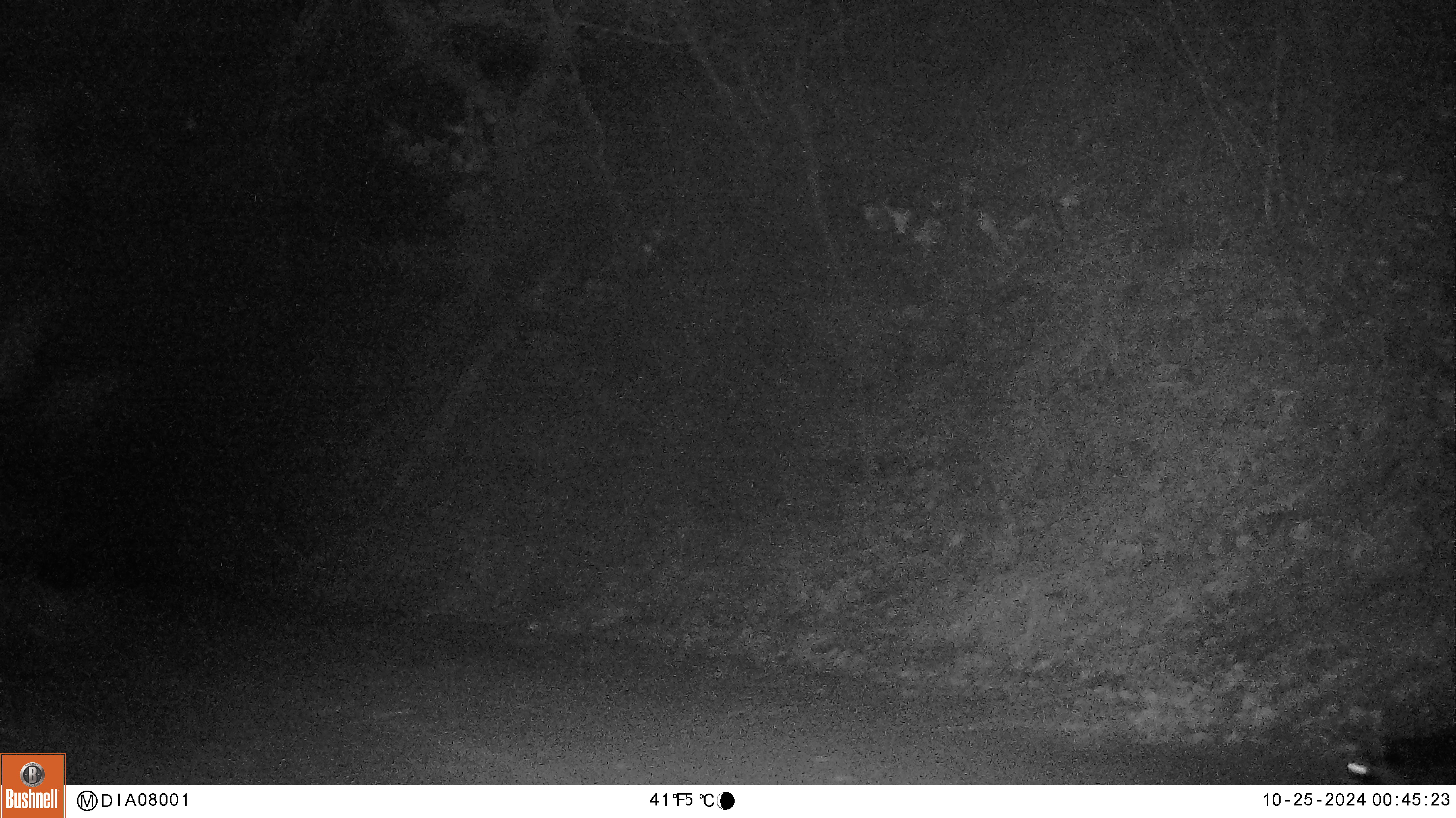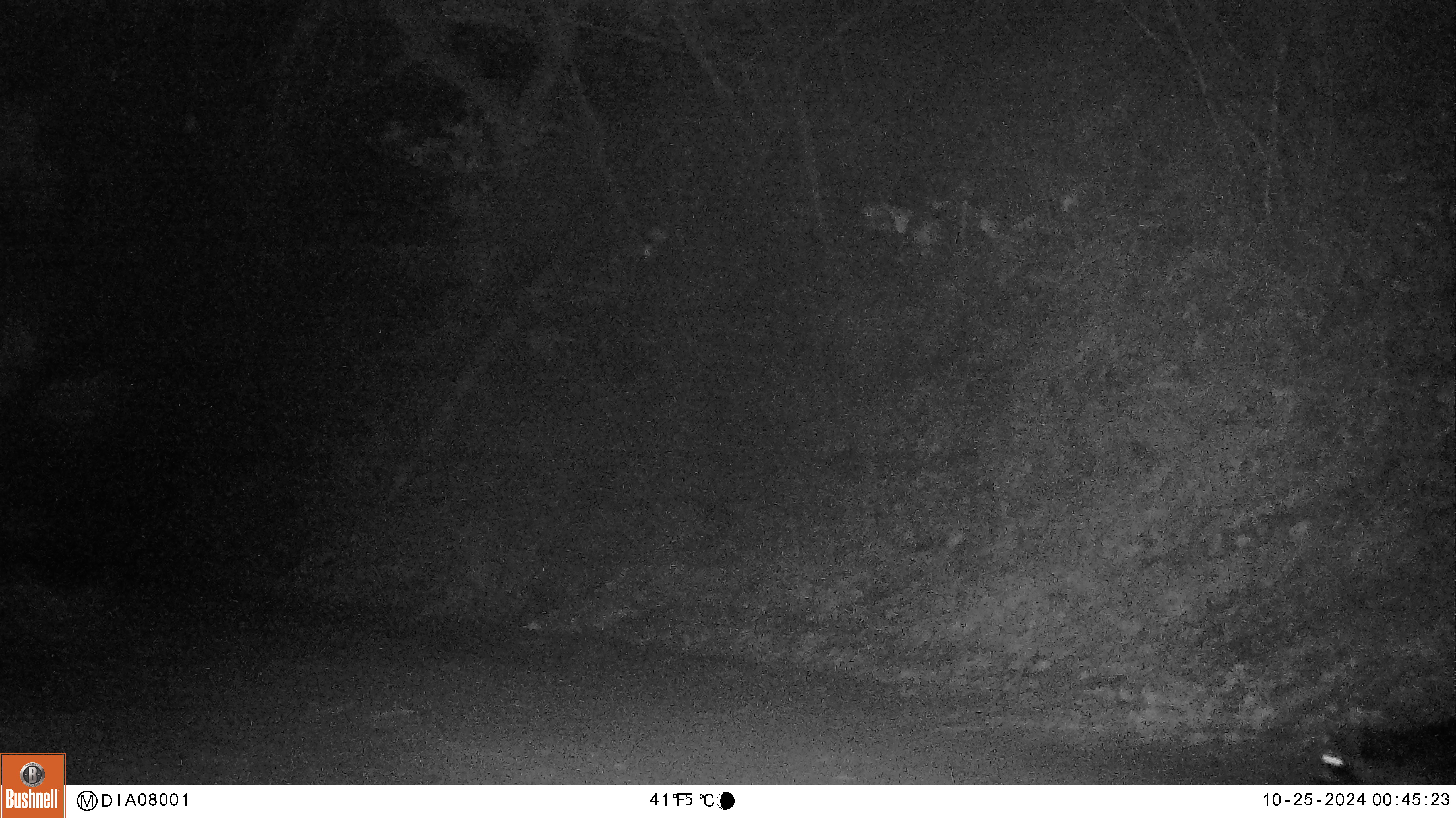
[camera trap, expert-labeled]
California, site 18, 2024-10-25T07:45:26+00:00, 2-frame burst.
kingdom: Animalia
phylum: Chordata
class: Mammalia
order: Carnivora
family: Procyonidae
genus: Procyon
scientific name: Procyon lotor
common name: raccoon